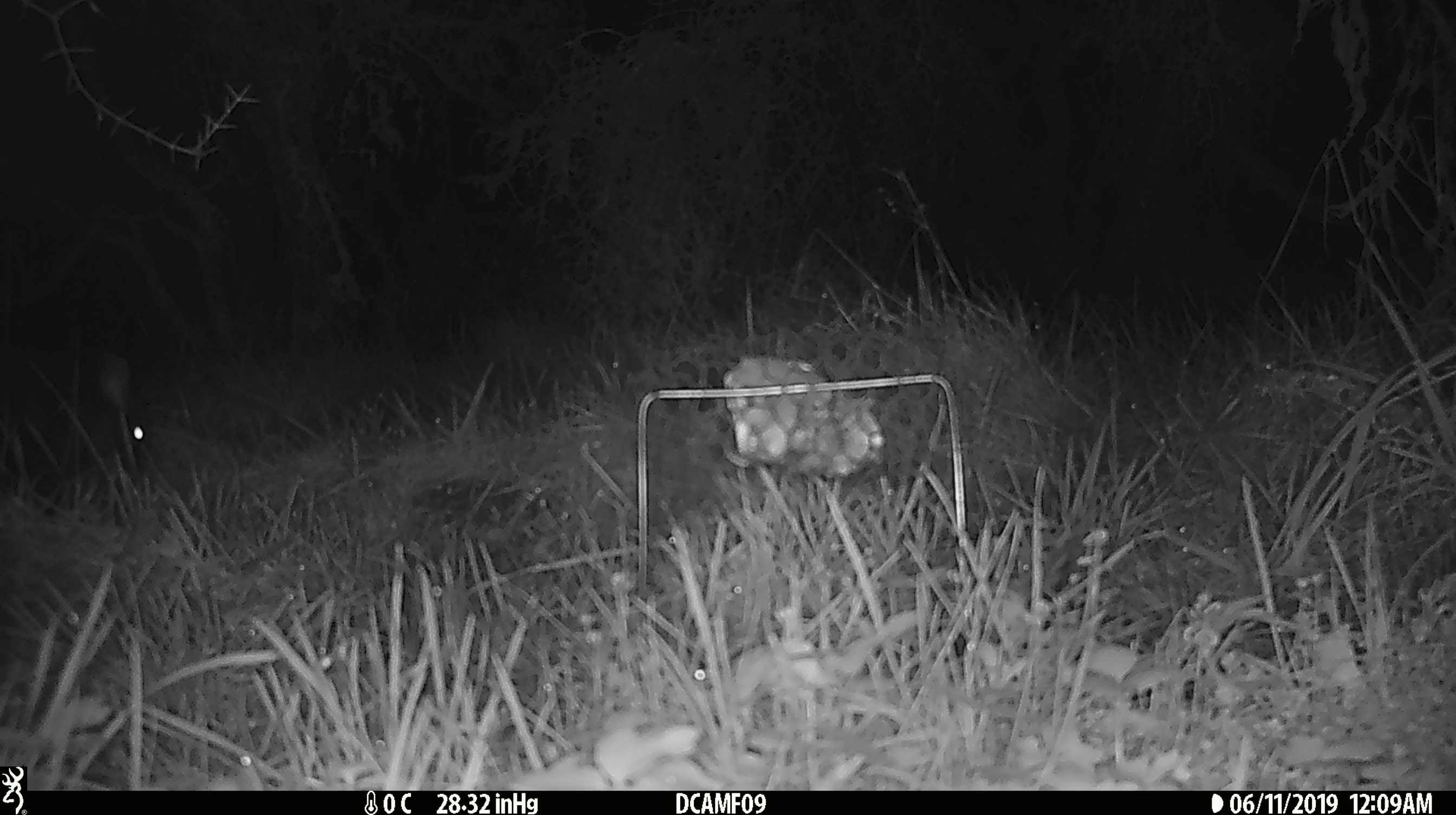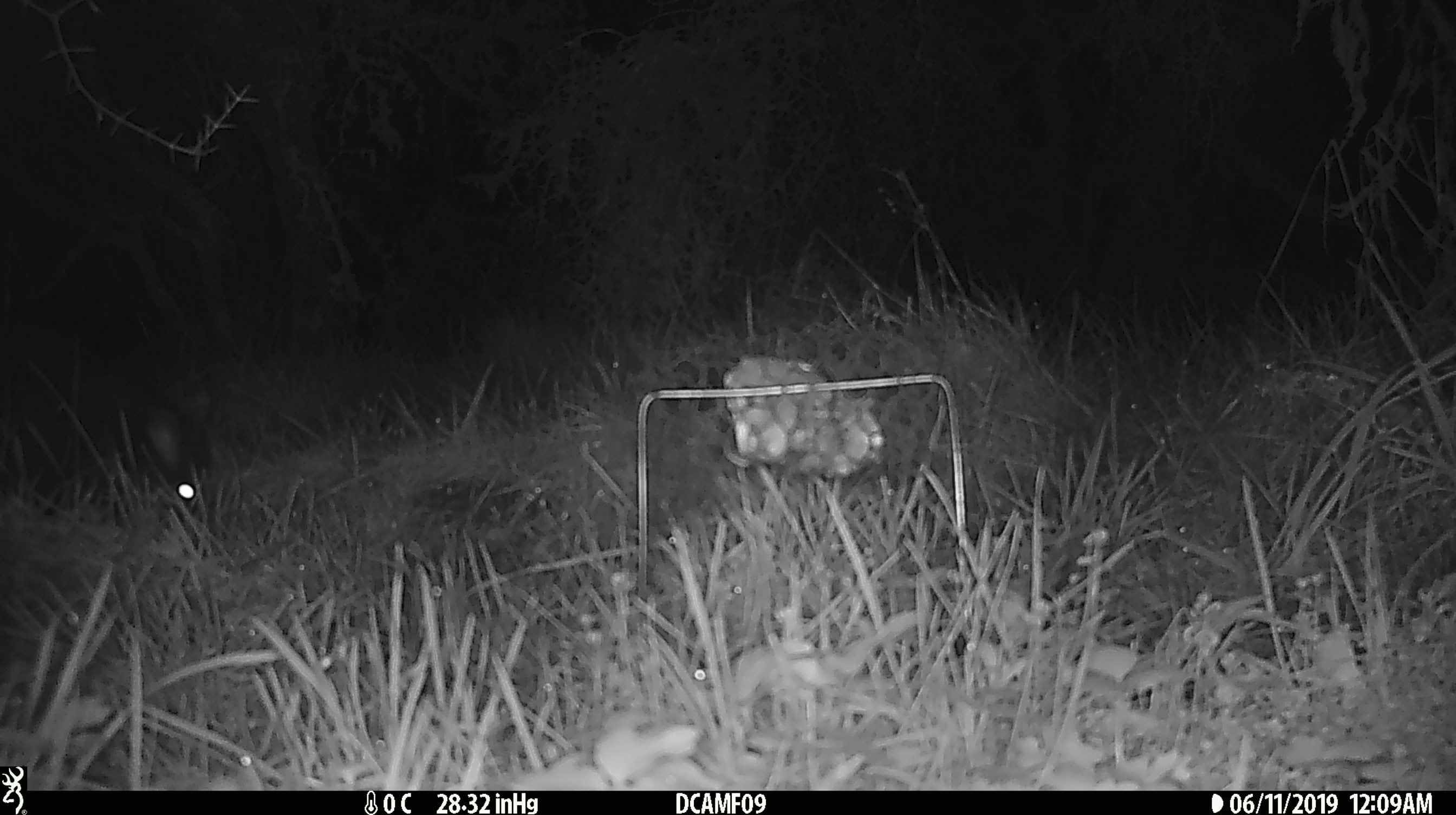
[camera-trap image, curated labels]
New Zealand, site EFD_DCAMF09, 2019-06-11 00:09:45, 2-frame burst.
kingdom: Animalia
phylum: Chordata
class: Mammalia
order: Diprotodontia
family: Phalangeridae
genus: Trichosurus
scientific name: Trichosurus vulpecula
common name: common brushtail possum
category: possum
Possum (common brushtail possum) (Trichosurus vulpecula).